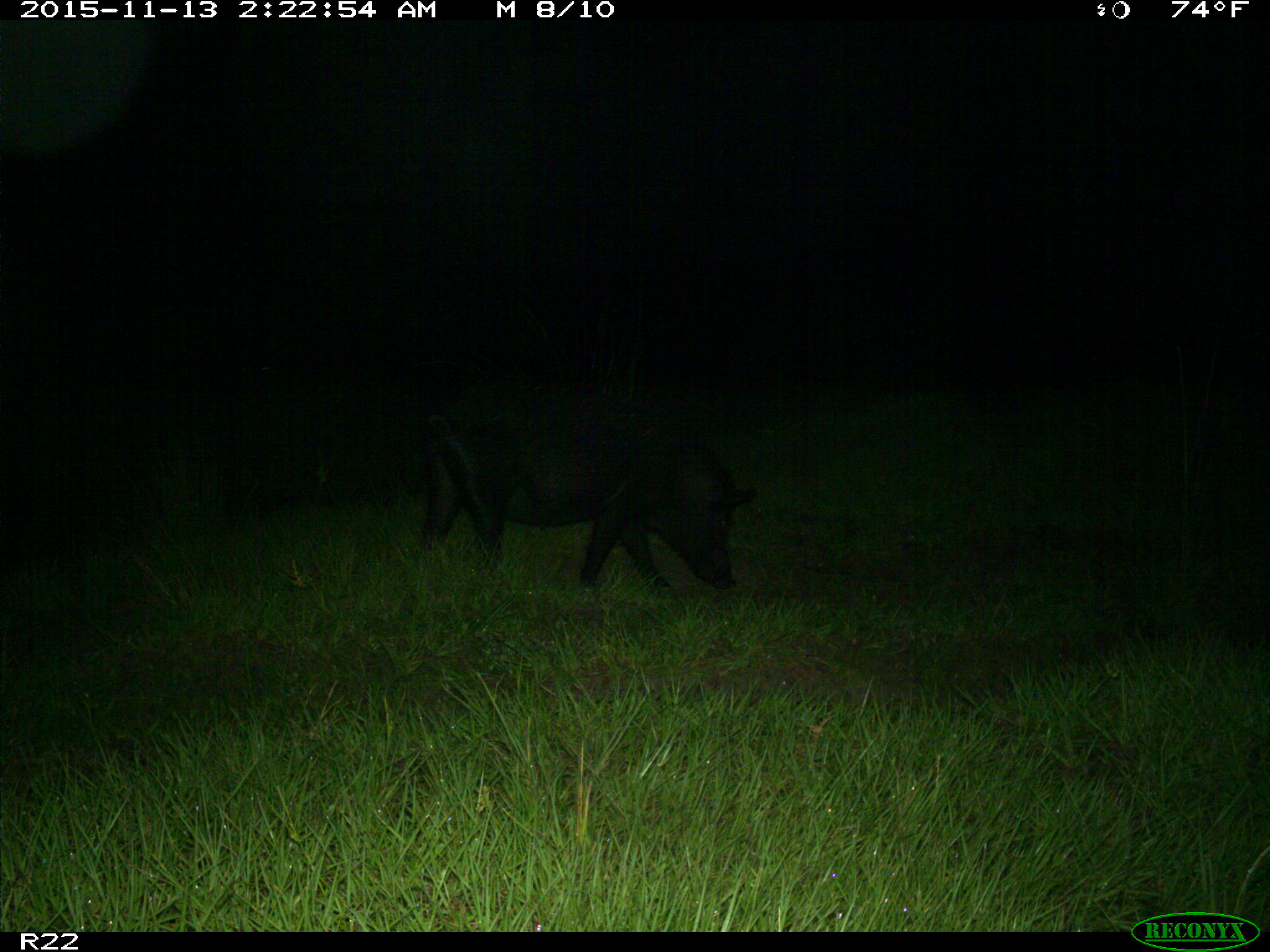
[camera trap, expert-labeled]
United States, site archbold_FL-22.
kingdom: Animalia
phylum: Chordata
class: Mammalia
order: Artiodactyla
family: Suidae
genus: Sus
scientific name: Sus scrofa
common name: wild boar